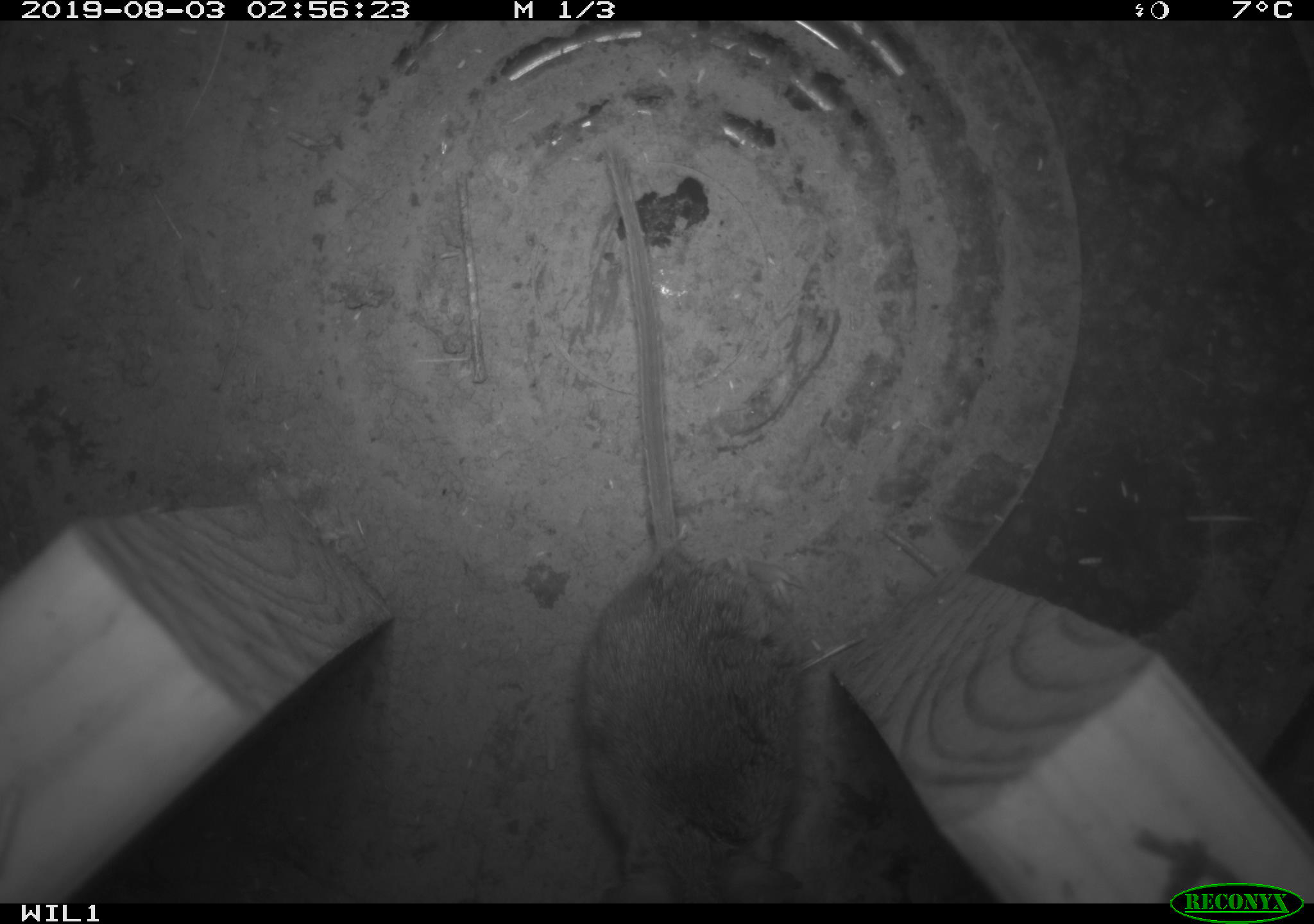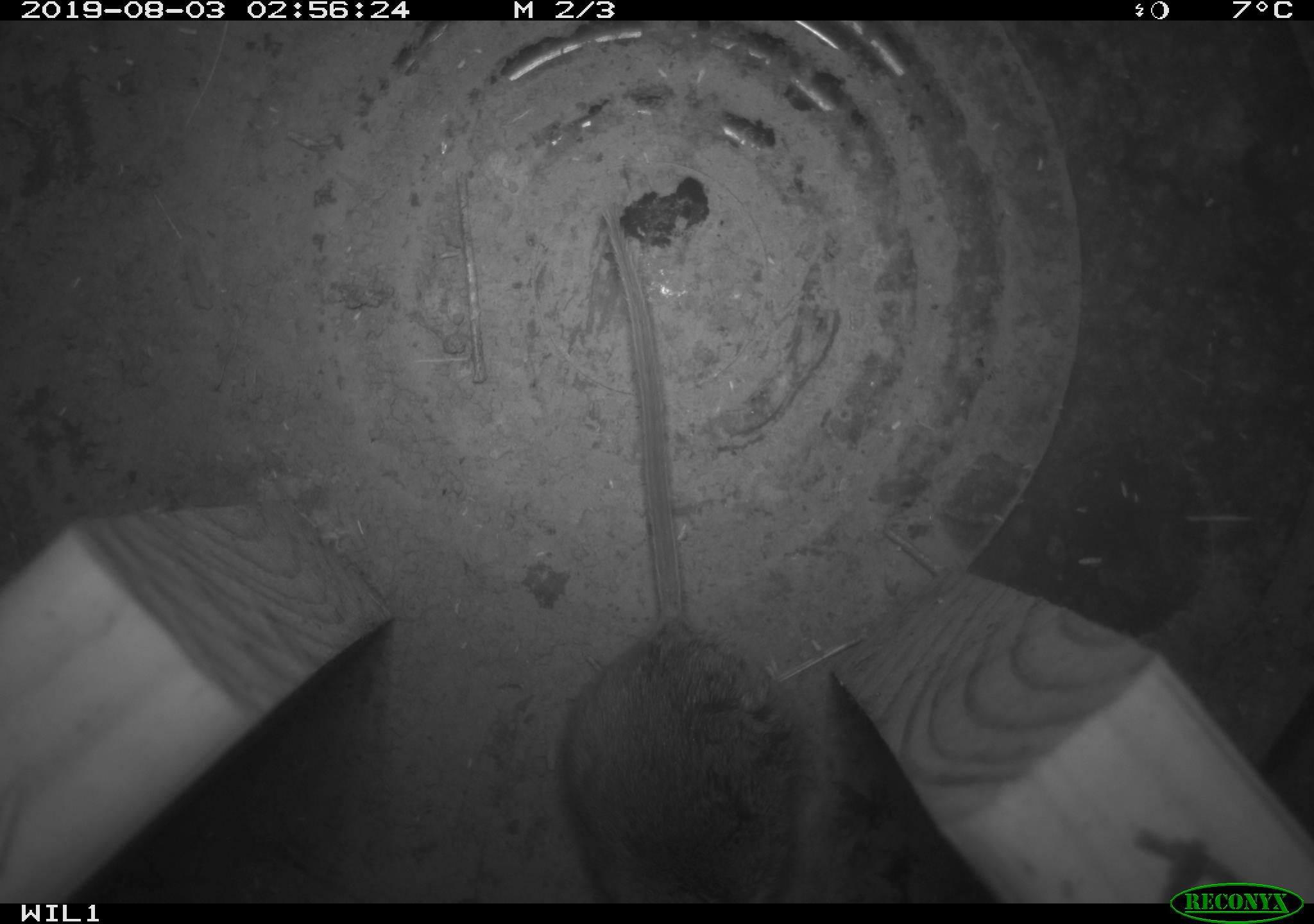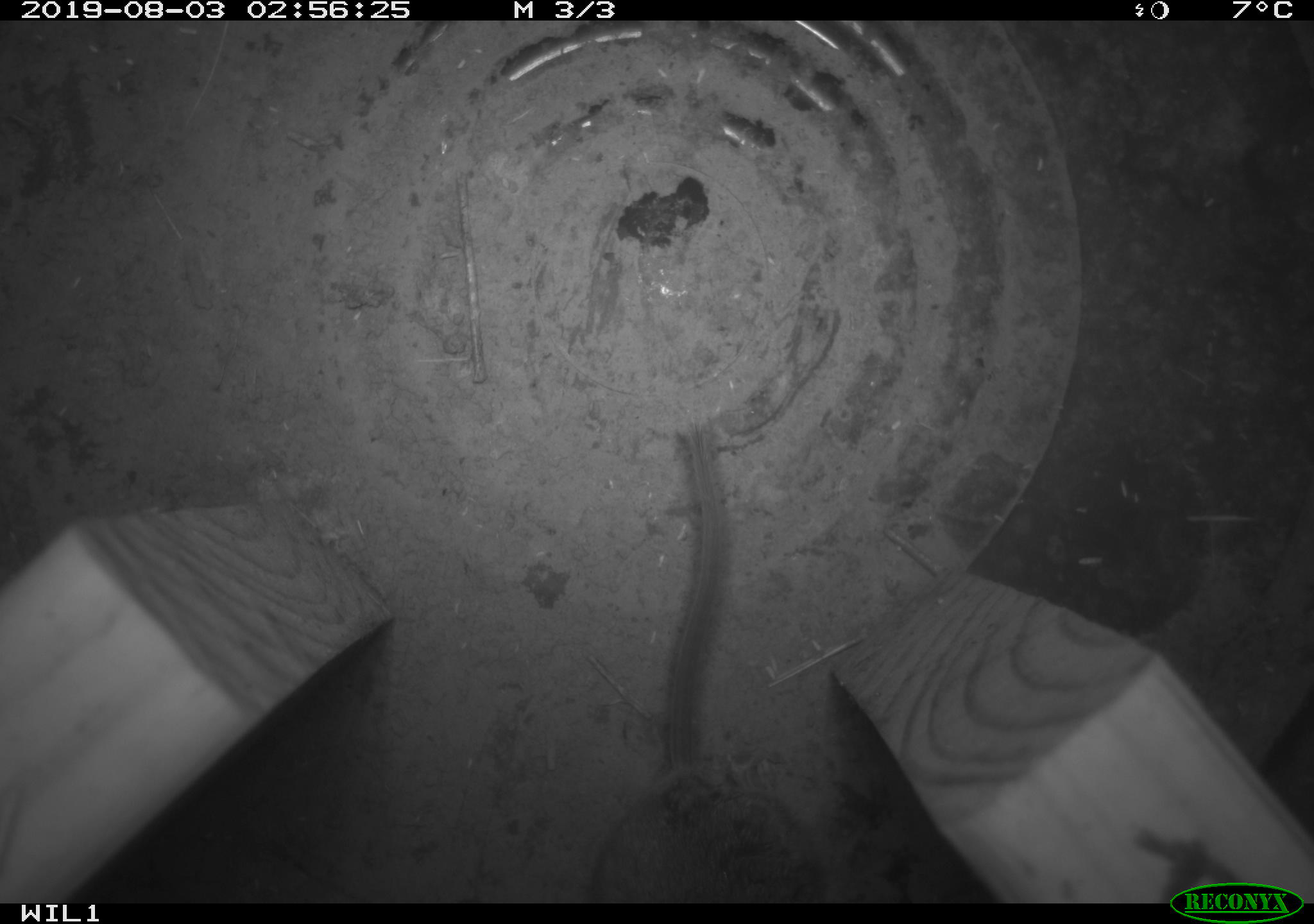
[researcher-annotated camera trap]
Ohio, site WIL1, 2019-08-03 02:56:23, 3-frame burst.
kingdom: Animalia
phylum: Chordata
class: Mammalia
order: Rodentia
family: Cricetidae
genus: Peromyscus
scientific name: Peromyscus leucopus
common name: white-footed mouse